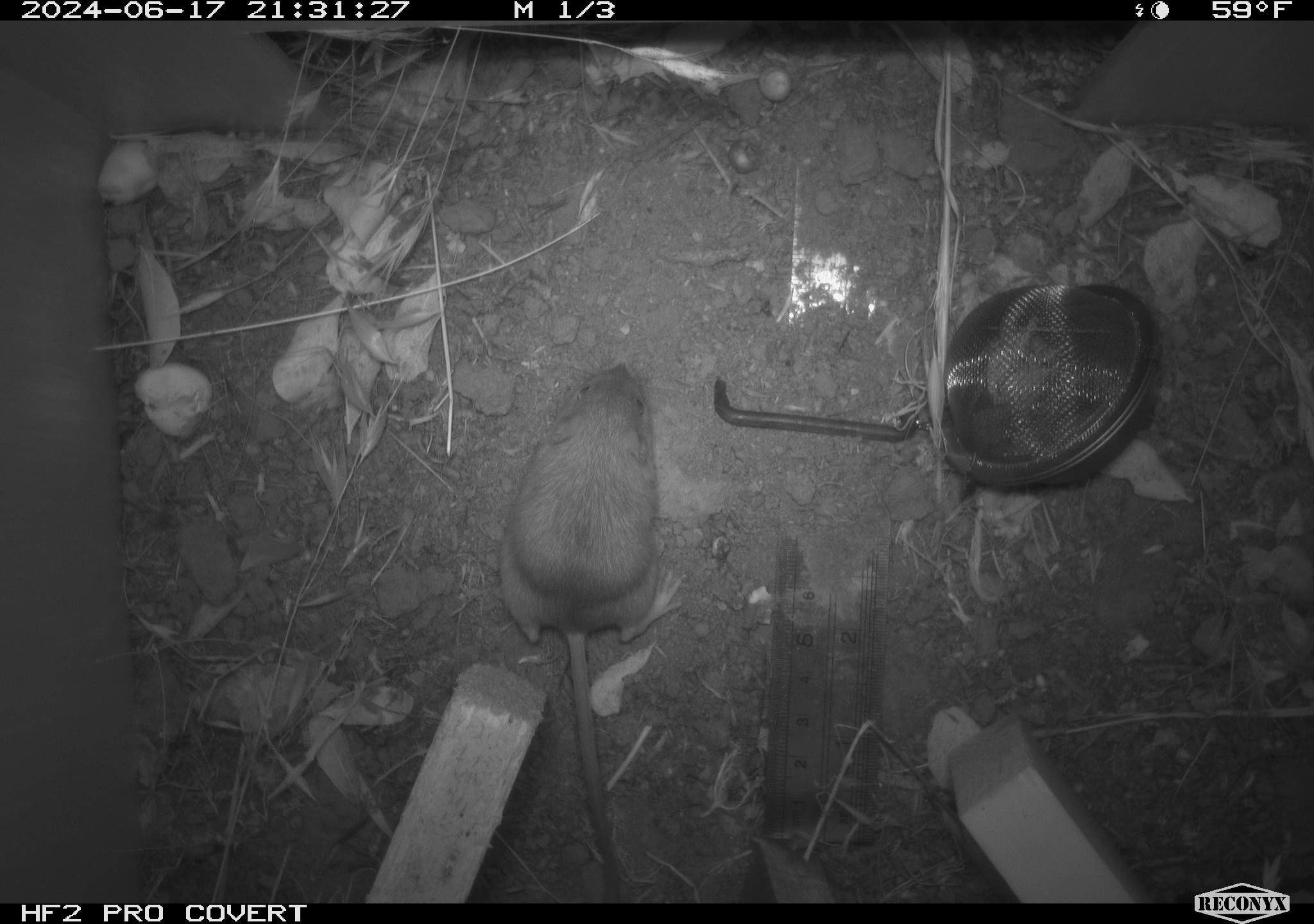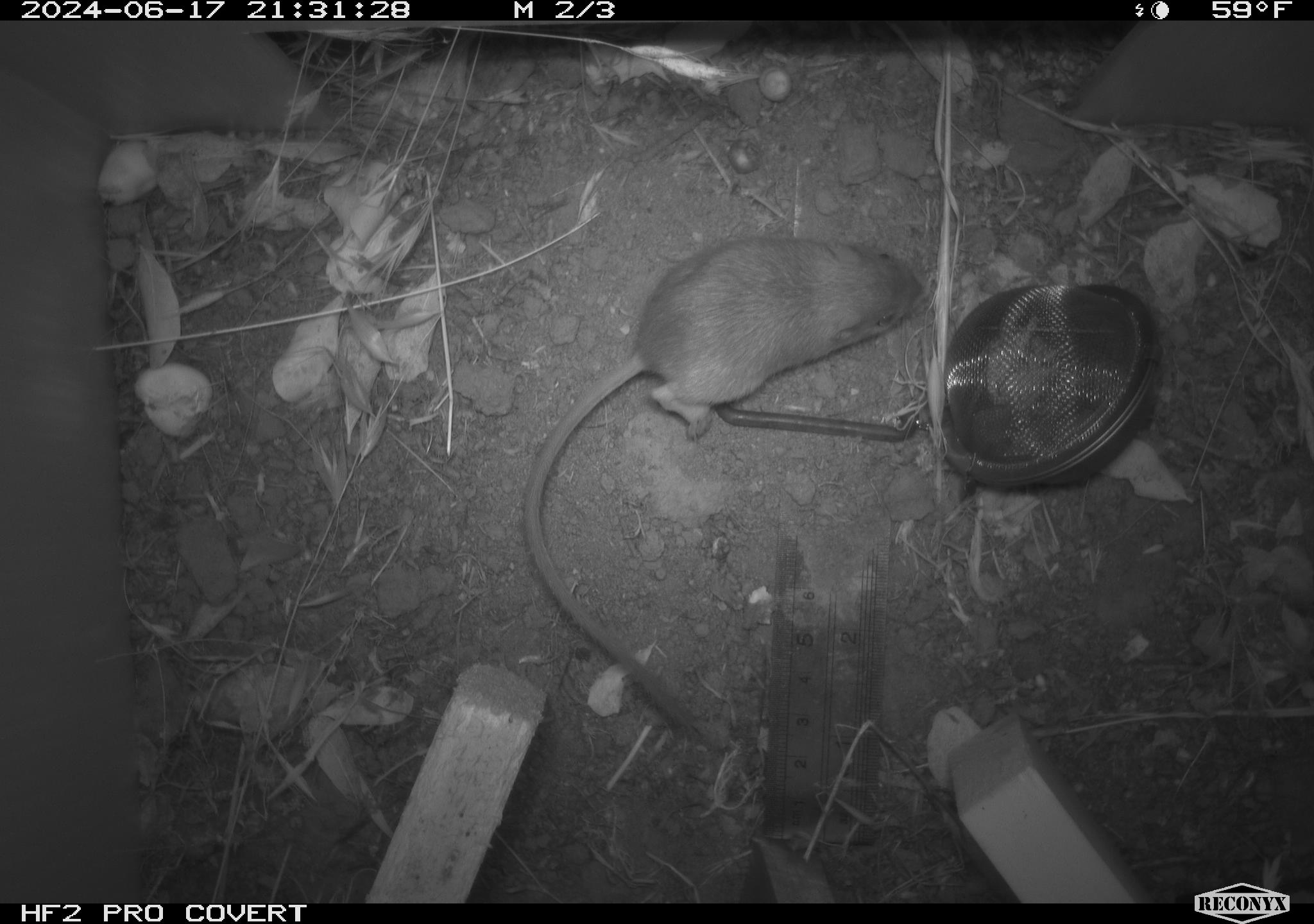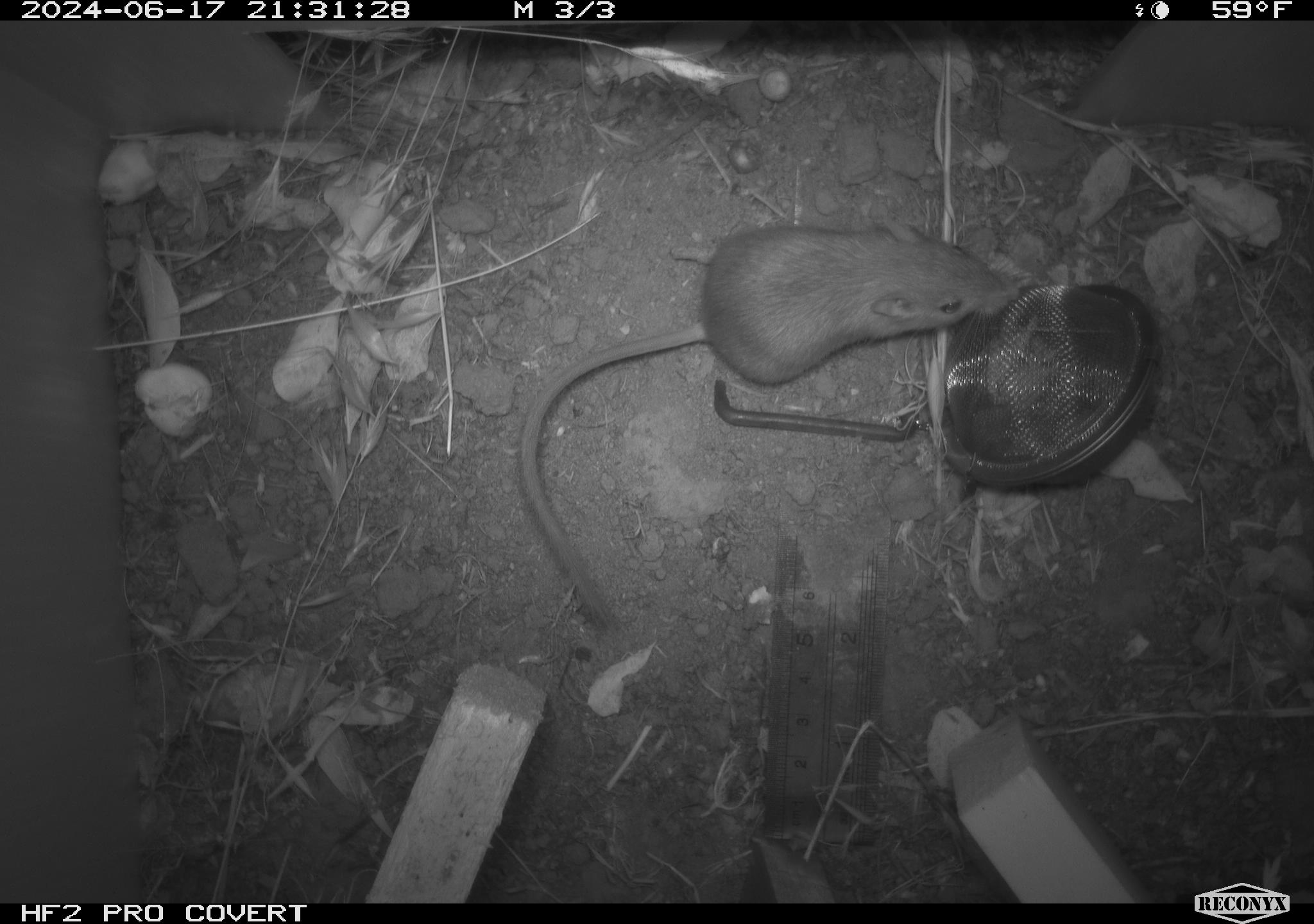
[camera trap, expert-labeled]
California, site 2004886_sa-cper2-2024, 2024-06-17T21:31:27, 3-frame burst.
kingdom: Animalia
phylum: Chordata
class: Mammalia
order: Rodentia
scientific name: Rodentia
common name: rodent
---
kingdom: Animalia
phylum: Chordata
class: Mammalia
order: Rodentia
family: Heteromyidae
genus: Dipodomys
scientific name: Dipodomys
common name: kangaroo rats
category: dipodomys species